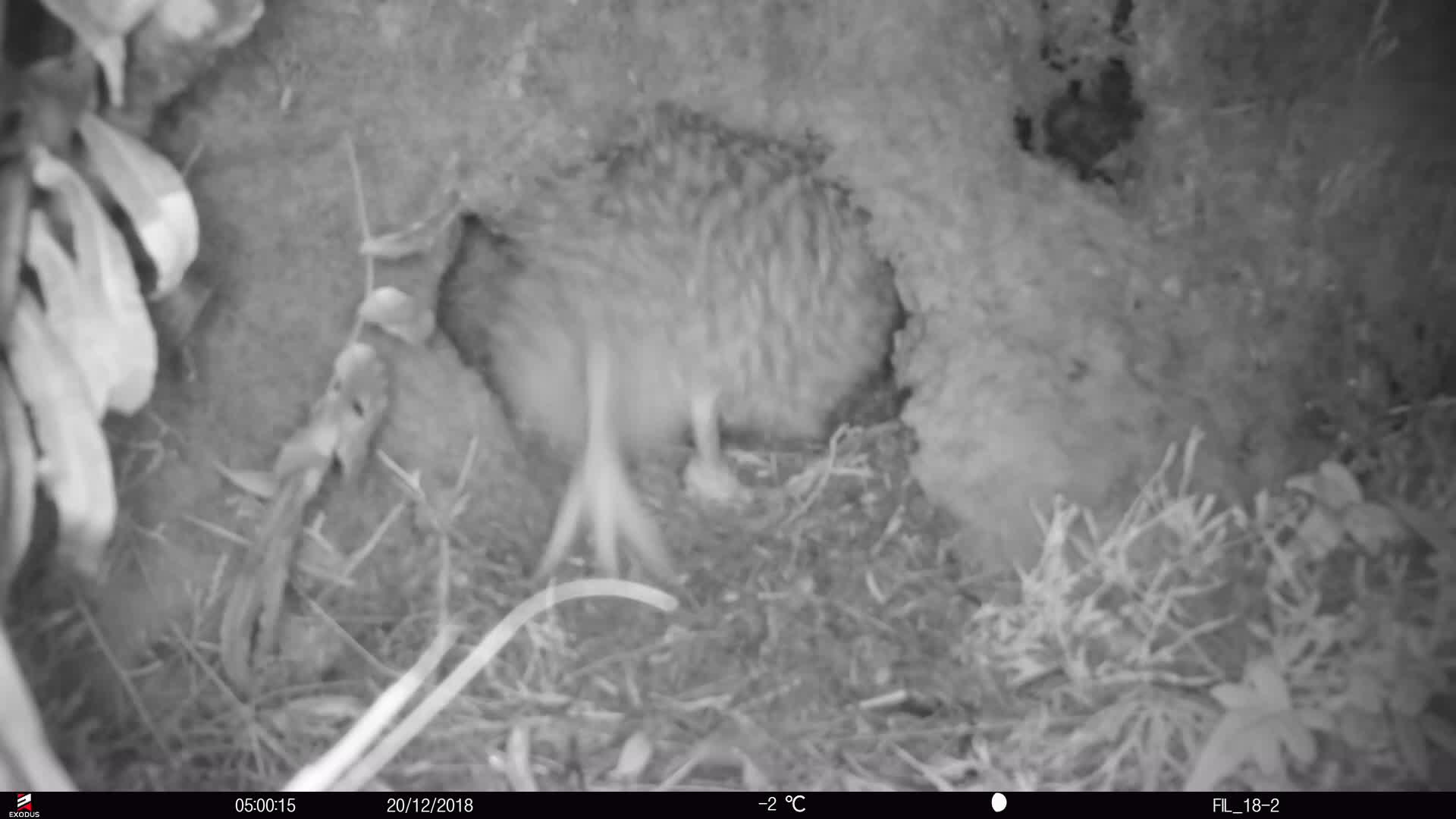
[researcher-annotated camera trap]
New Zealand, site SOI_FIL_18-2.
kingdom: Animalia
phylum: Chordata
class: Aves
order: Apterygiformes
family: Apterygidae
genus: Apteryx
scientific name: Apteryx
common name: kiwi